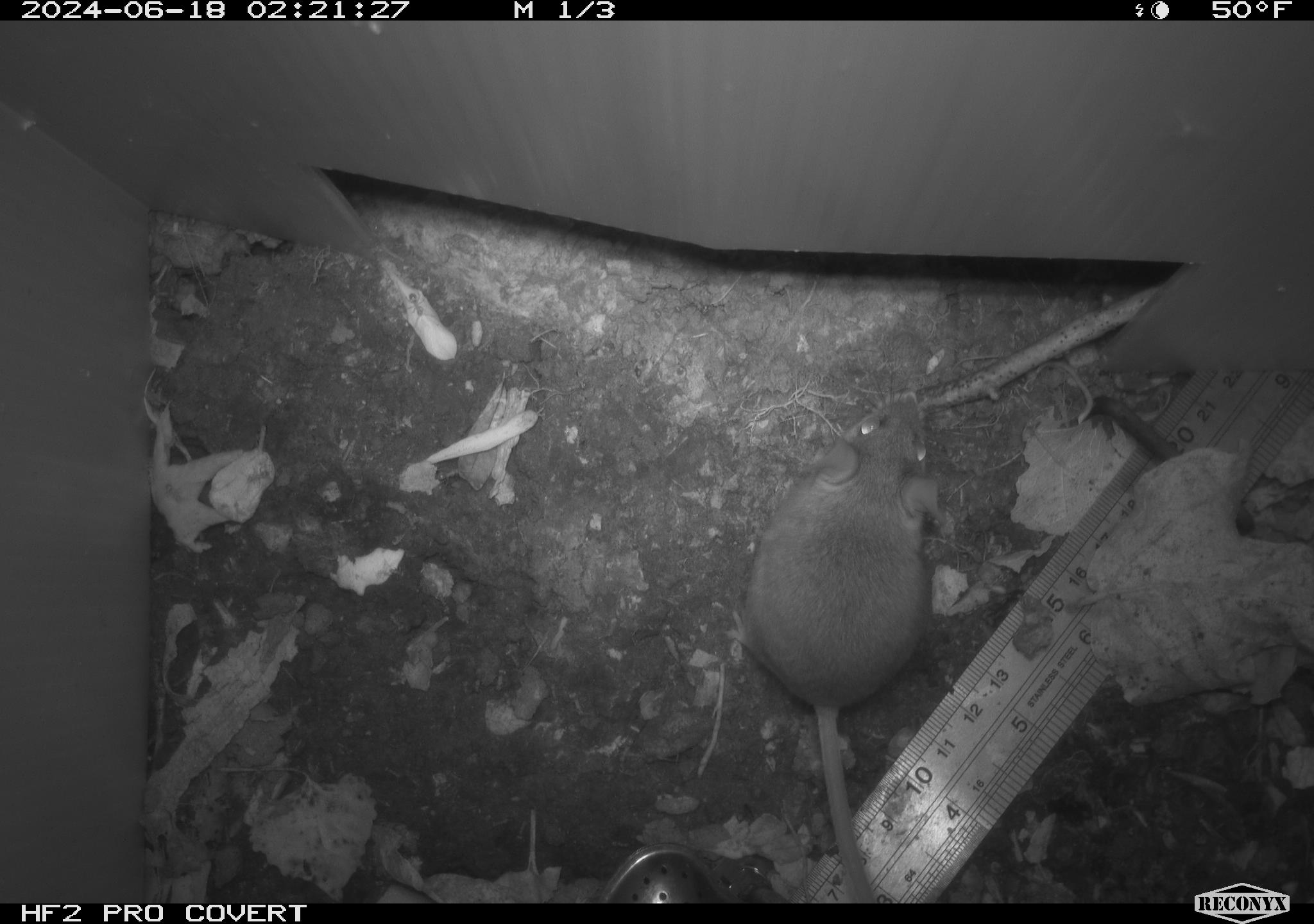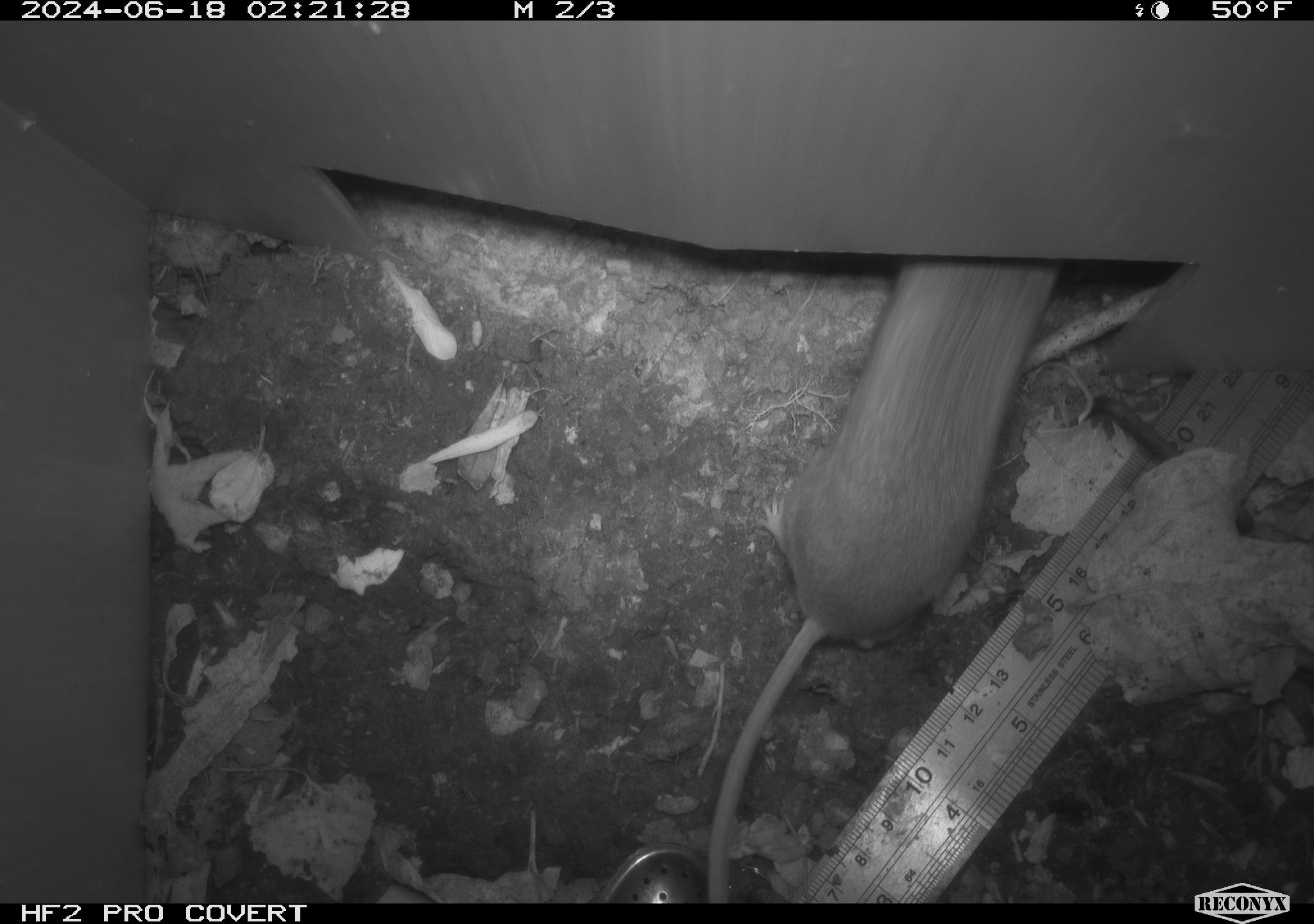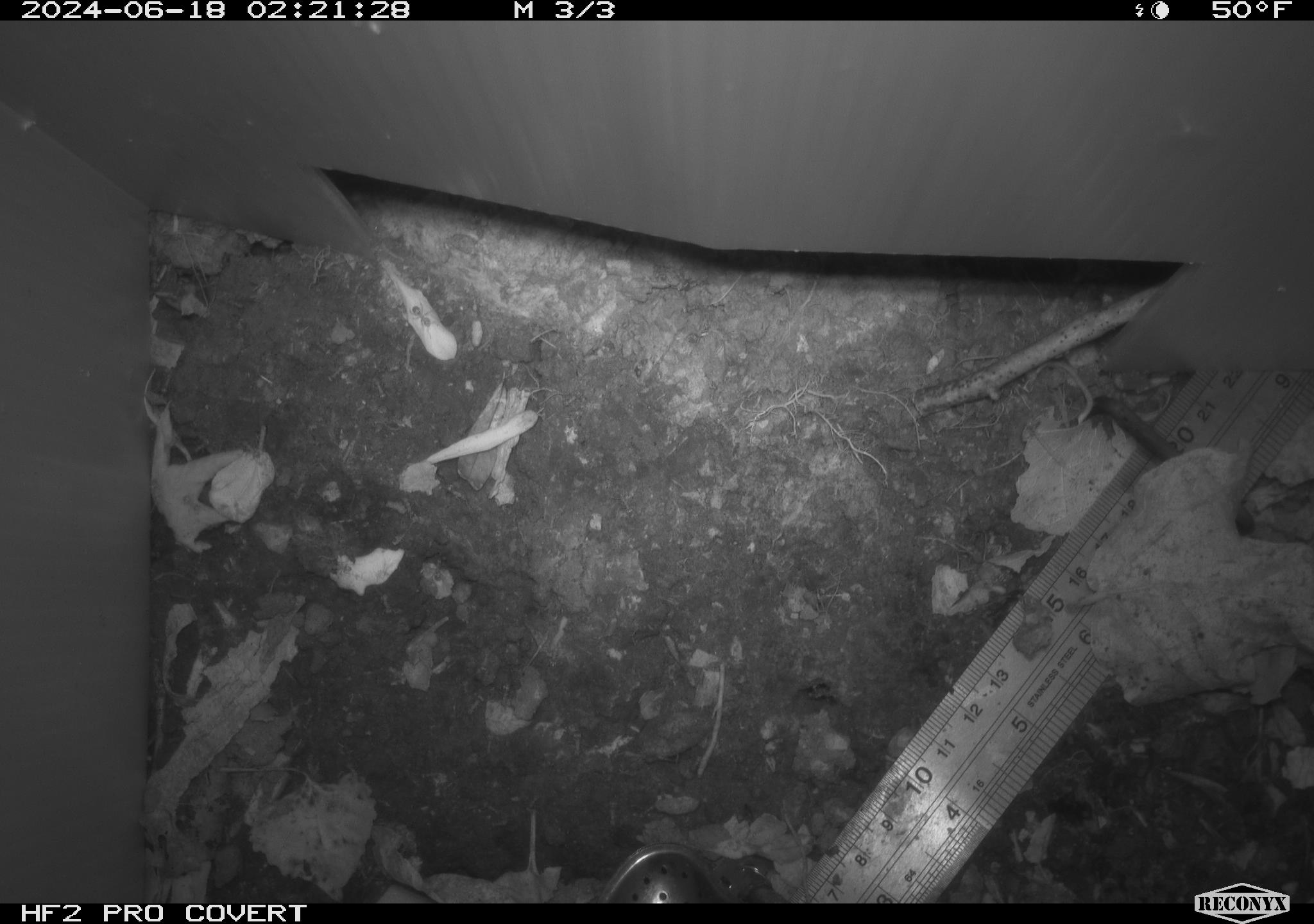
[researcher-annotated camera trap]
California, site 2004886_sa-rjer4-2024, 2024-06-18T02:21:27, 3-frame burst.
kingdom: Animalia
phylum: Chordata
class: Mammalia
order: Rodentia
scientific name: Rodentia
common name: mouse species